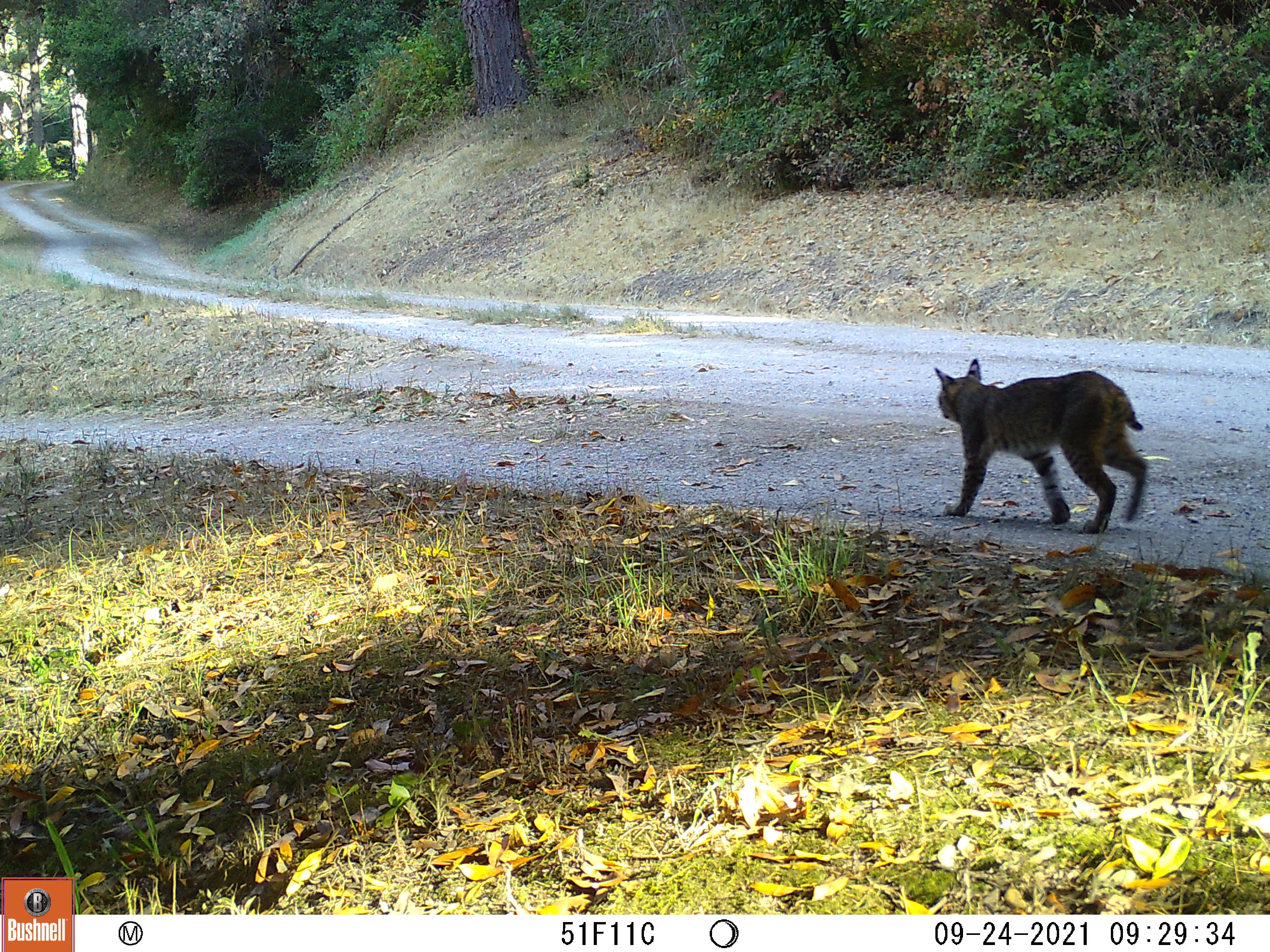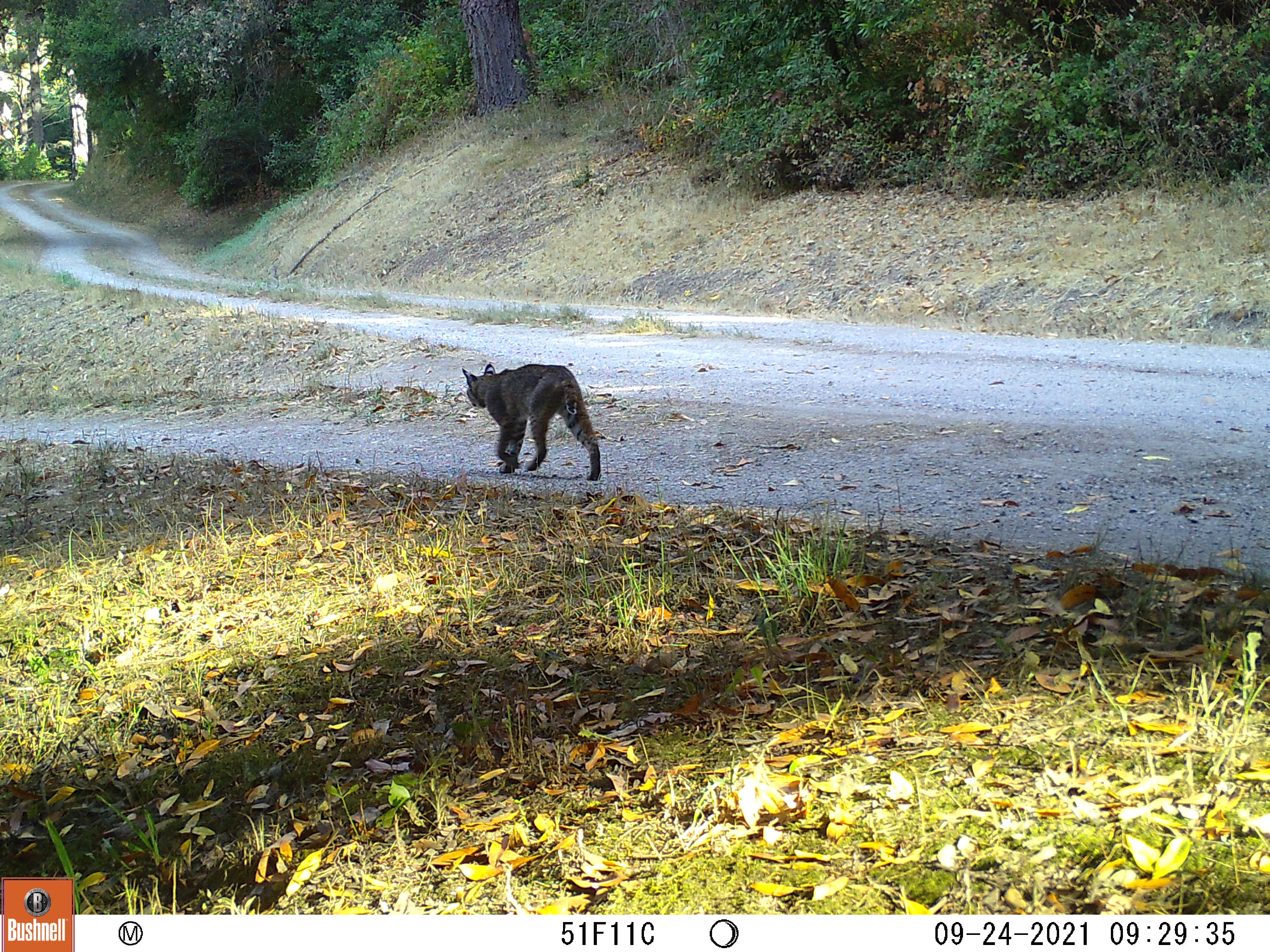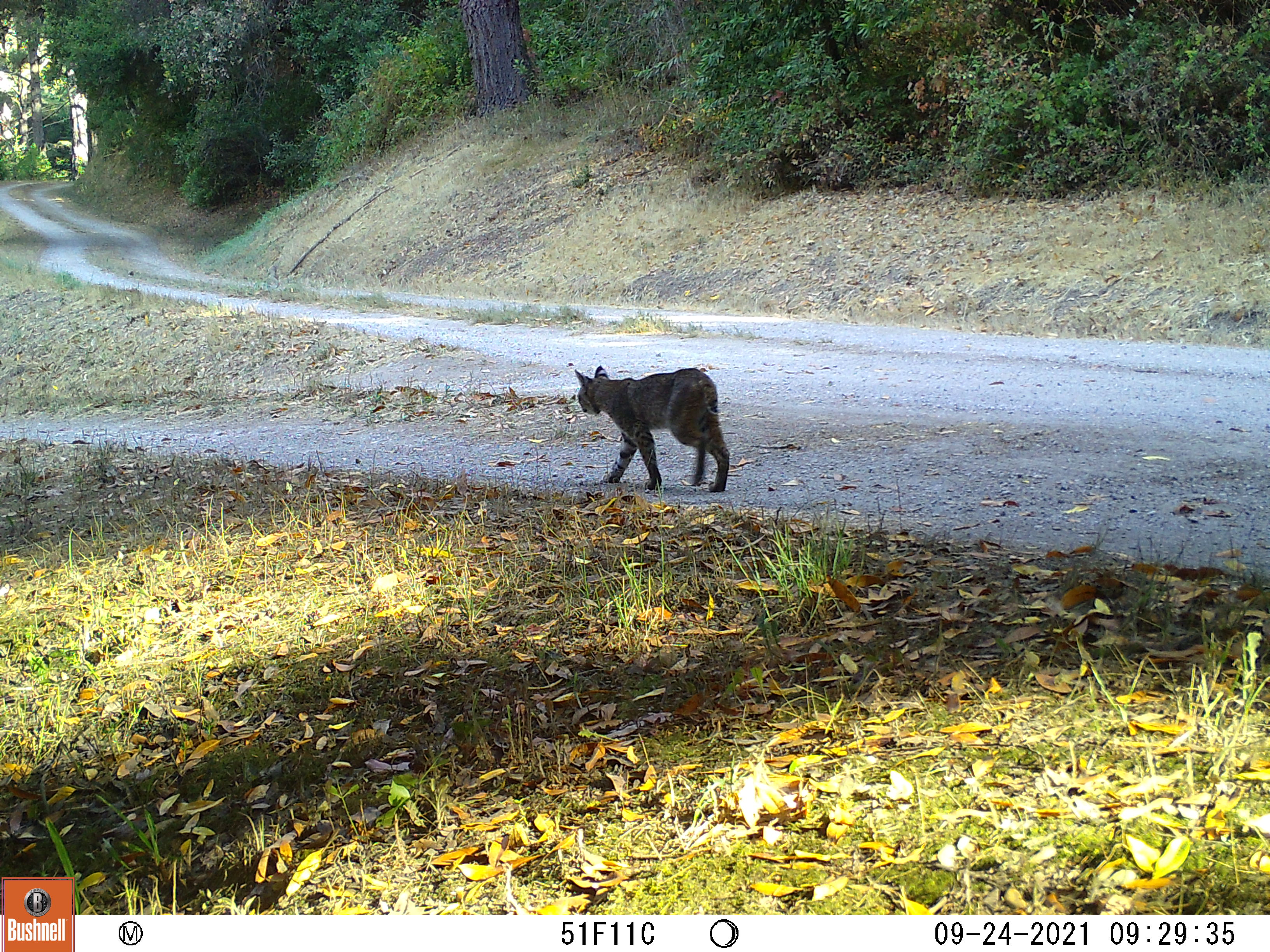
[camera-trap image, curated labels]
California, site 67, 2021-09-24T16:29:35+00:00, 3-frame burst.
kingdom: Animalia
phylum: Chordata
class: Mammalia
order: Carnivora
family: Felidae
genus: Lynx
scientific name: Lynx rufus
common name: bobcat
Bobcat (Lynx rufus).